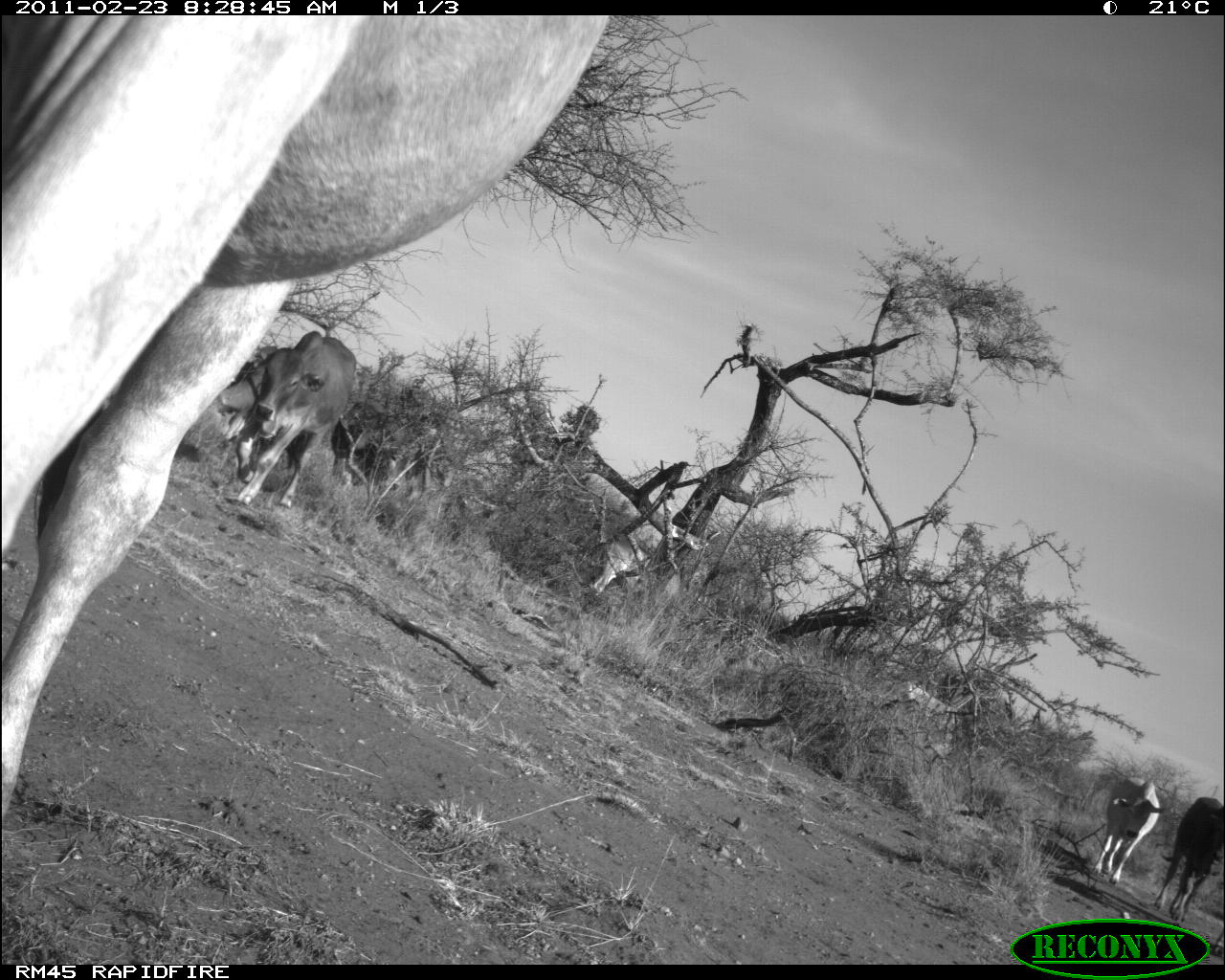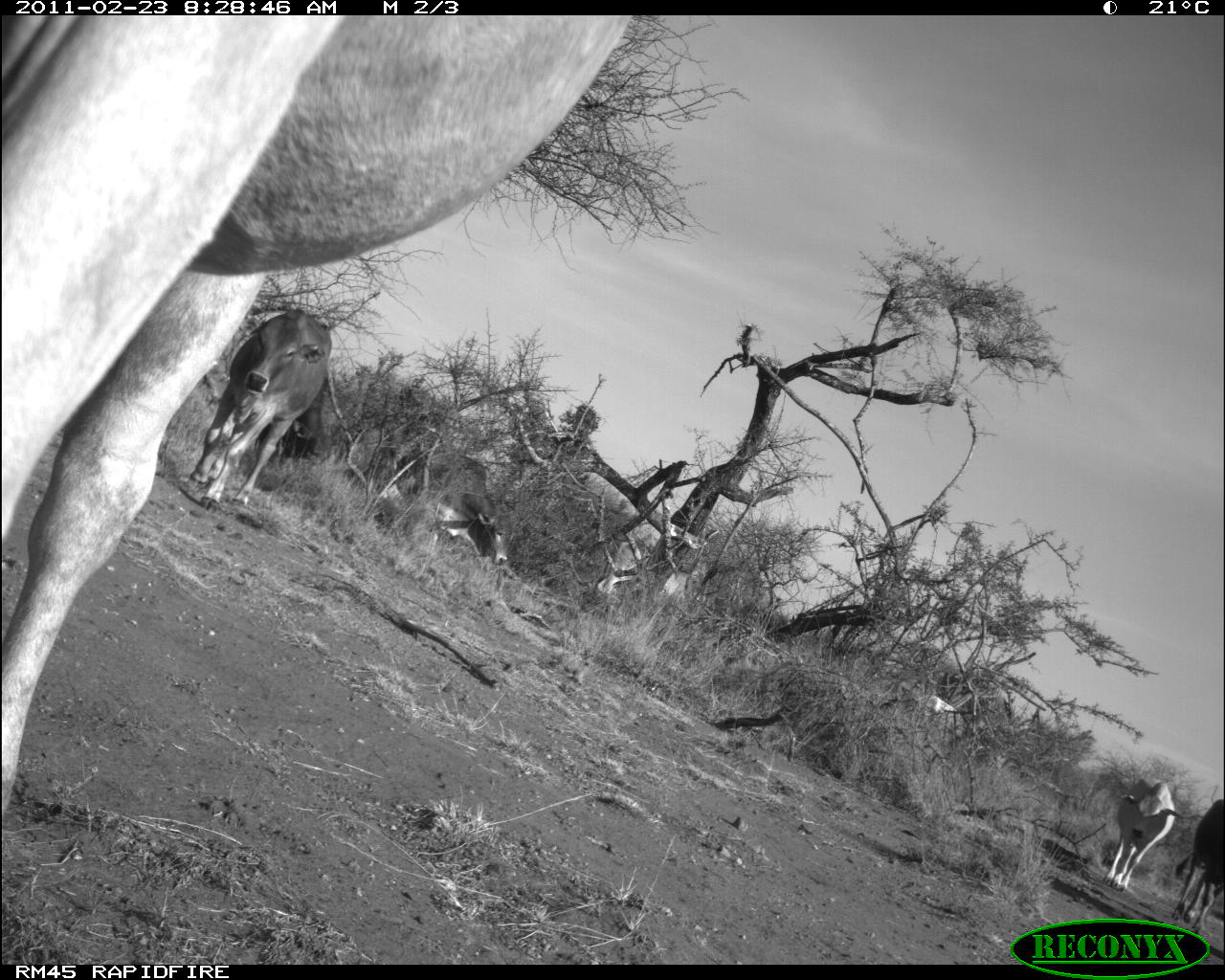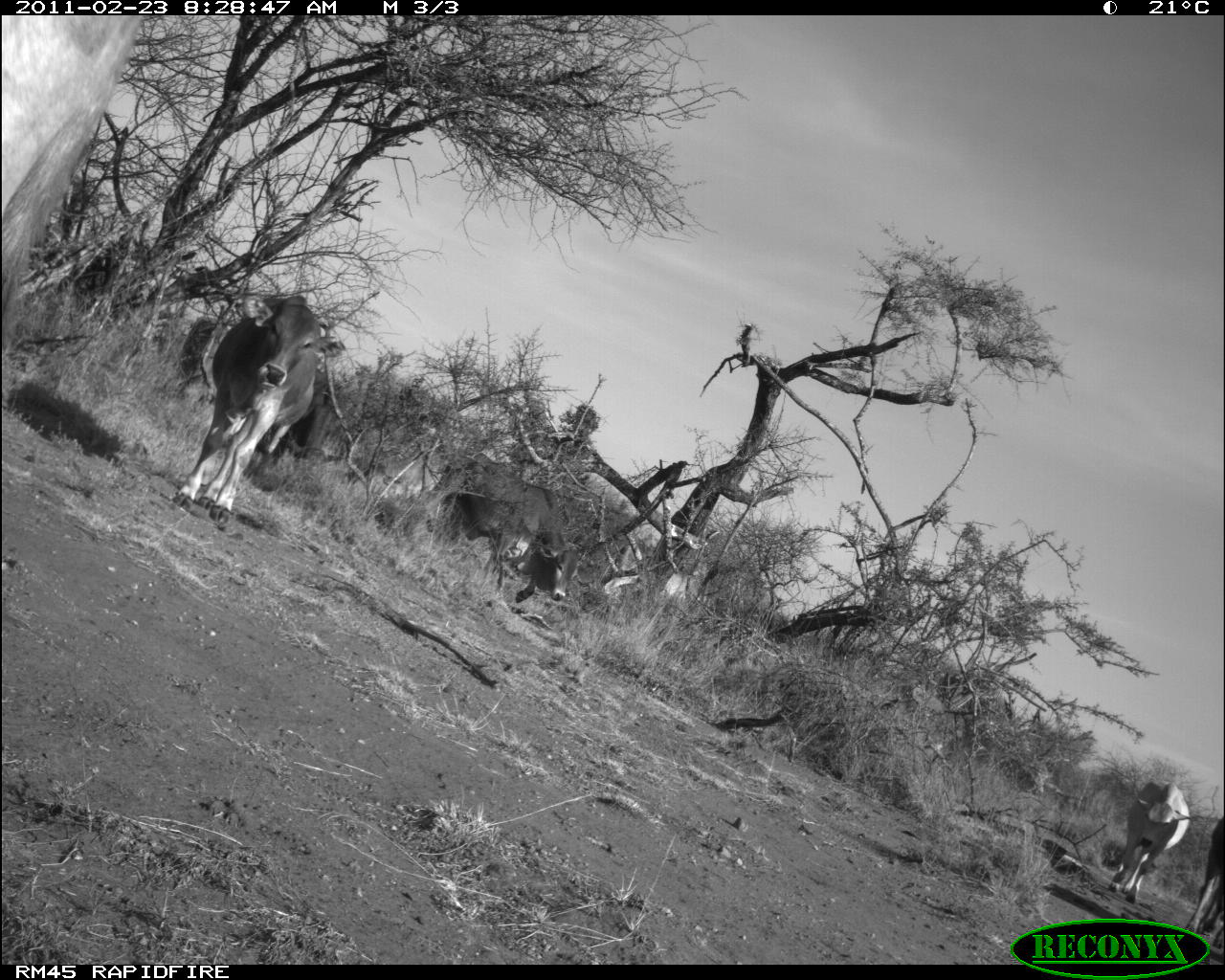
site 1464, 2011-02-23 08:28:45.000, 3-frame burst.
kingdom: Animalia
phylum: Chordata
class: Mammalia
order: Artiodactyla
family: Bovidae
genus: Bos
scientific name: Bos taurus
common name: domestic cattle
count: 6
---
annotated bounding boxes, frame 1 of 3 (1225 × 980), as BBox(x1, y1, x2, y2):
bos taurus: BBox(2, 17, 612, 821); BBox(236, 328, 356, 510); BBox(589, 511, 680, 619); BBox(1152, 796, 1225, 923); BBox(1088, 776, 1164, 885); BBox(329, 396, 411, 493); BBox(216, 353, 267, 437)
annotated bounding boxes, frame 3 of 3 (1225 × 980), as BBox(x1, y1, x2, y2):
bos taurus: BBox(2, 14, 145, 355); BBox(174, 295, 320, 526); BBox(428, 451, 580, 610); BBox(1107, 781, 1190, 905); BBox(1187, 813, 1225, 948); BBox(291, 367, 330, 459)